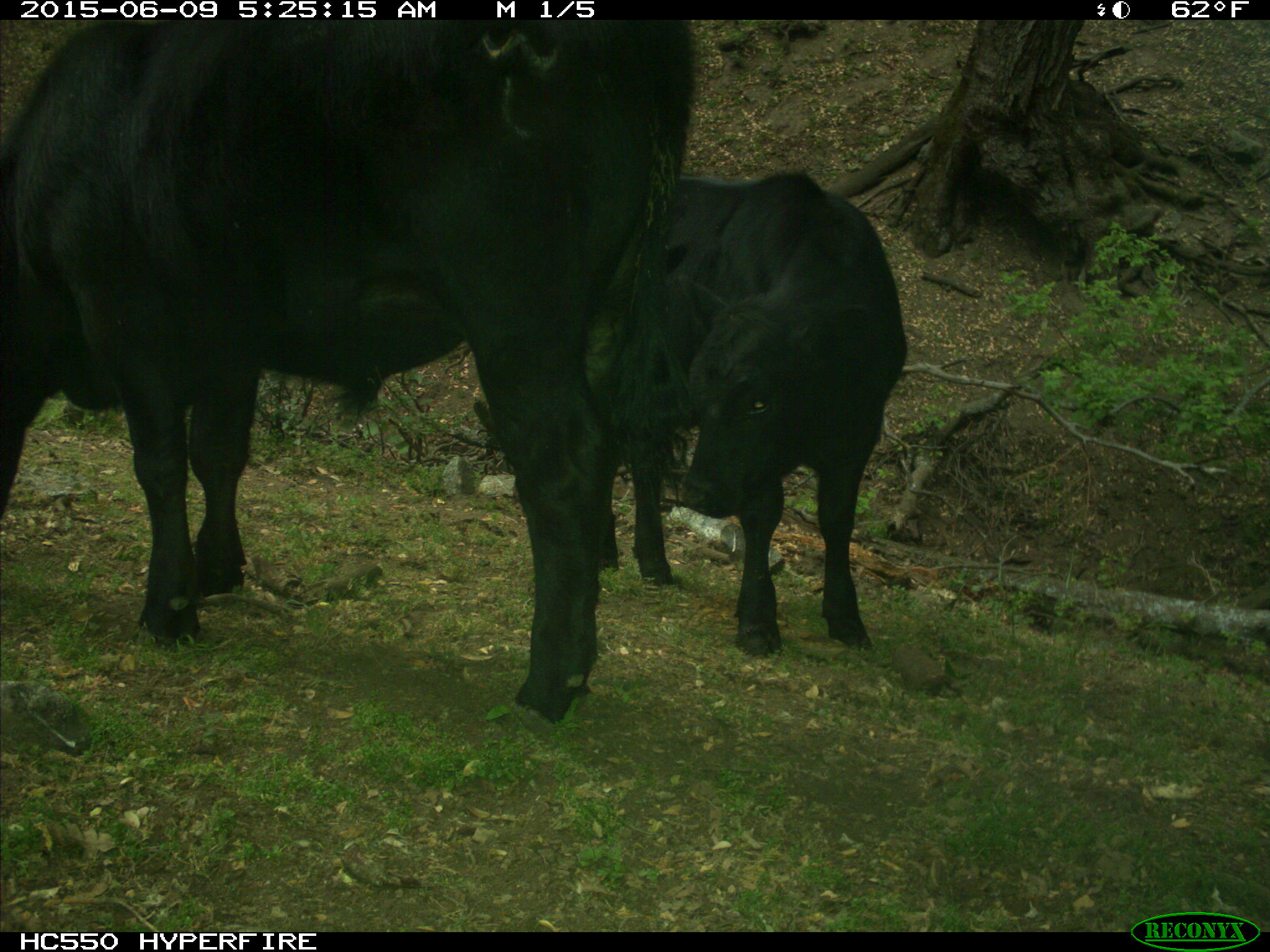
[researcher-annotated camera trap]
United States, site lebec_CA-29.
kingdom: Animalia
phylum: Chordata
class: Mammalia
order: Artiodactyla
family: Bovidae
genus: Bos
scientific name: Bos taurus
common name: domestic cow